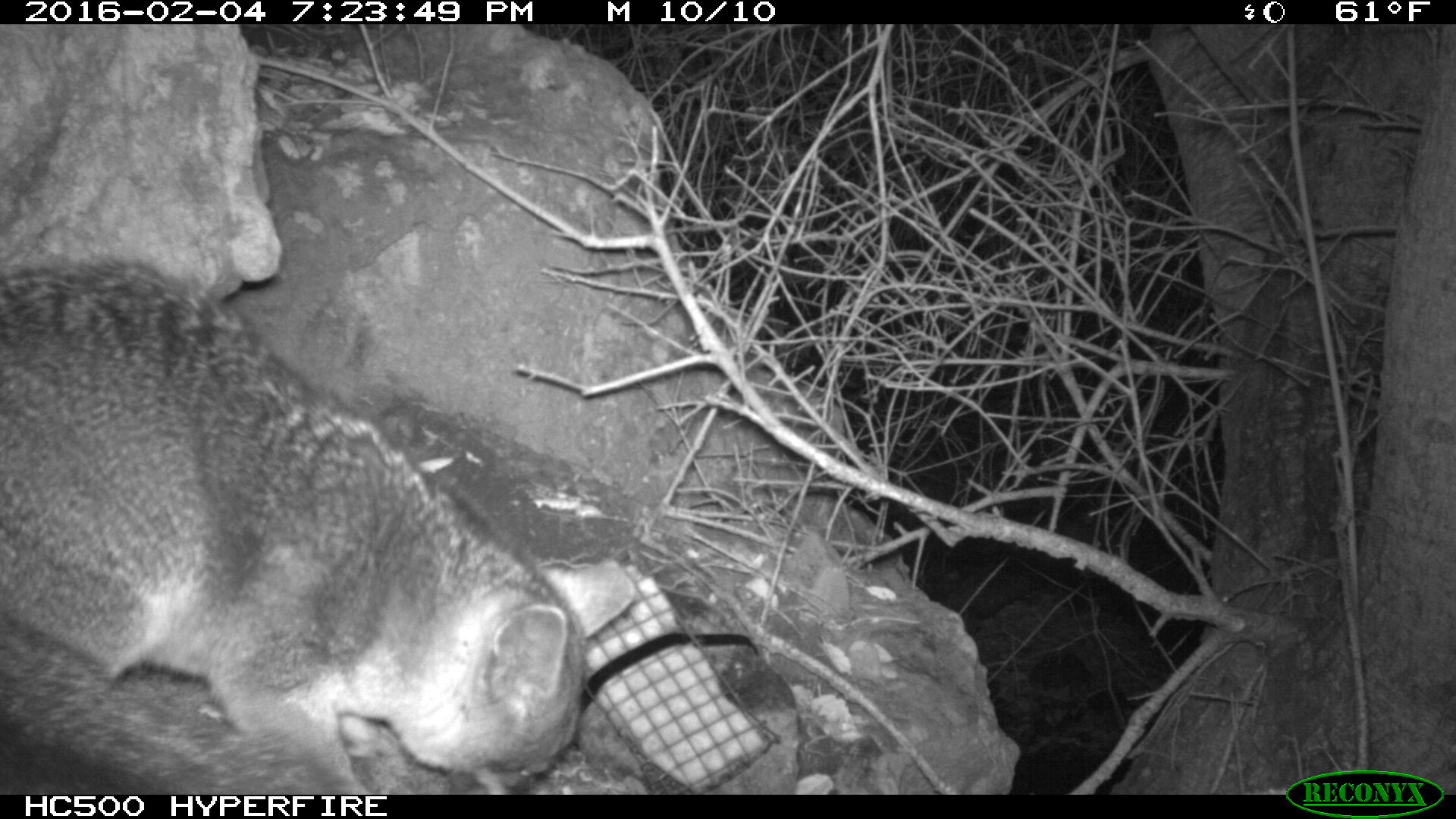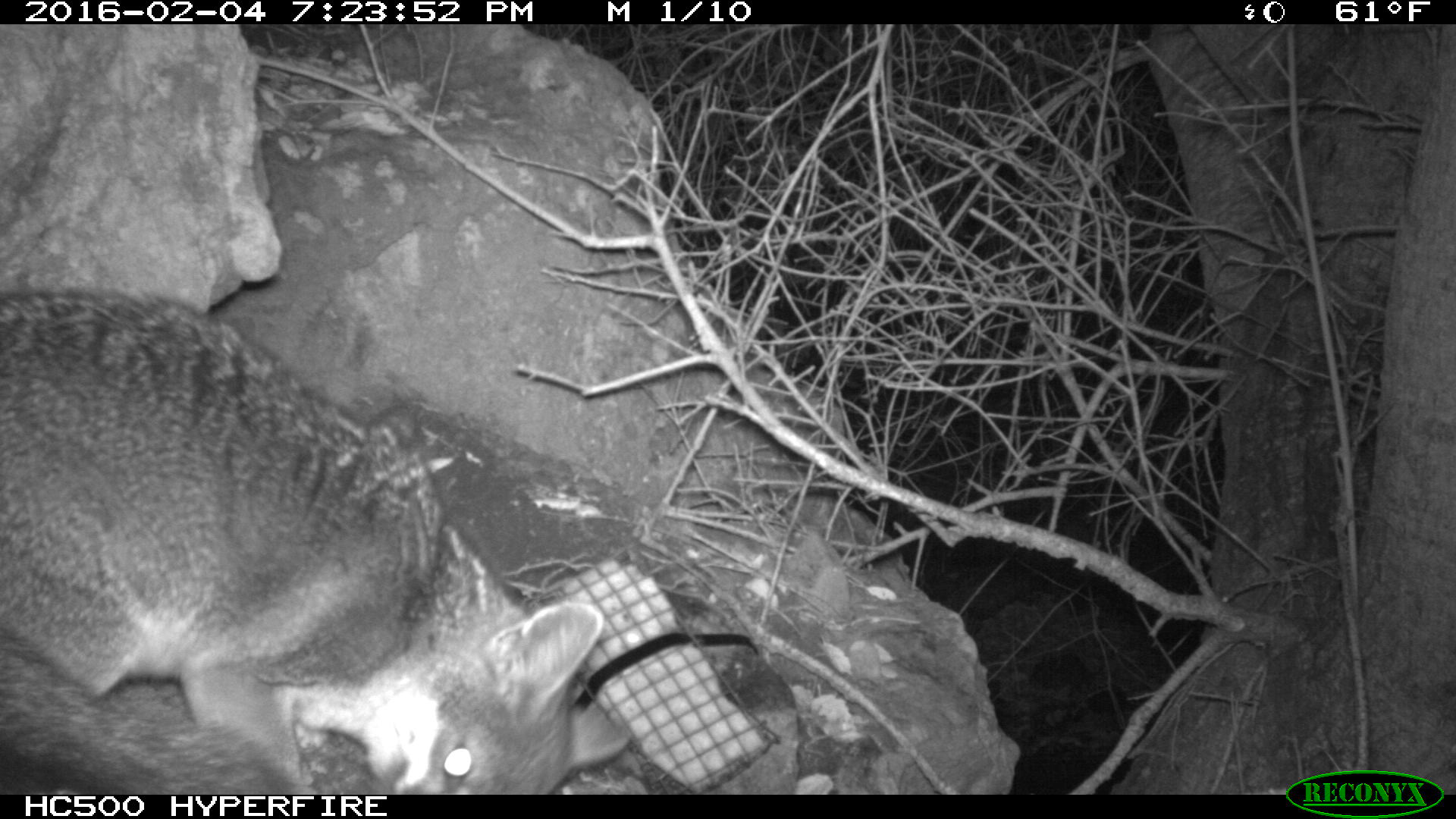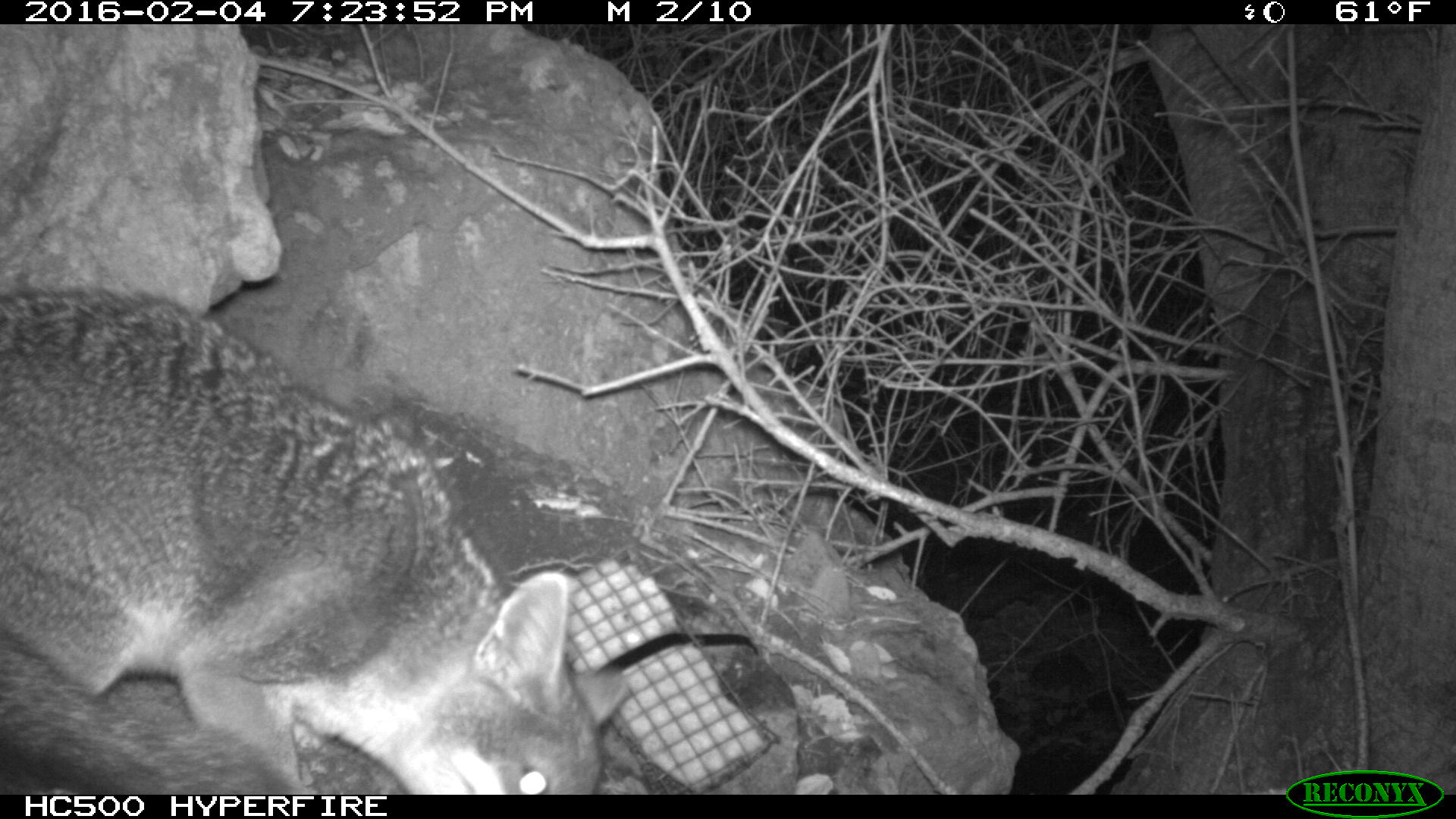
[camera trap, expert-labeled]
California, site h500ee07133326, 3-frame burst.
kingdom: Animalia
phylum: Chordata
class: Mammalia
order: Carnivora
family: Canidae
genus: Urocyon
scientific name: Urocyon littoralis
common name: island fox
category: fox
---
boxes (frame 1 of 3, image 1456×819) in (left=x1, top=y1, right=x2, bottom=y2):
fox: (left=0, top=257, right=635, bottom=794)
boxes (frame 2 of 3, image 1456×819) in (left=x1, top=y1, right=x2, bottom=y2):
fox: (left=0, top=292, right=633, bottom=794)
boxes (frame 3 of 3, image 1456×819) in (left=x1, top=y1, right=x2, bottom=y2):
fox: (left=0, top=284, right=627, bottom=795)